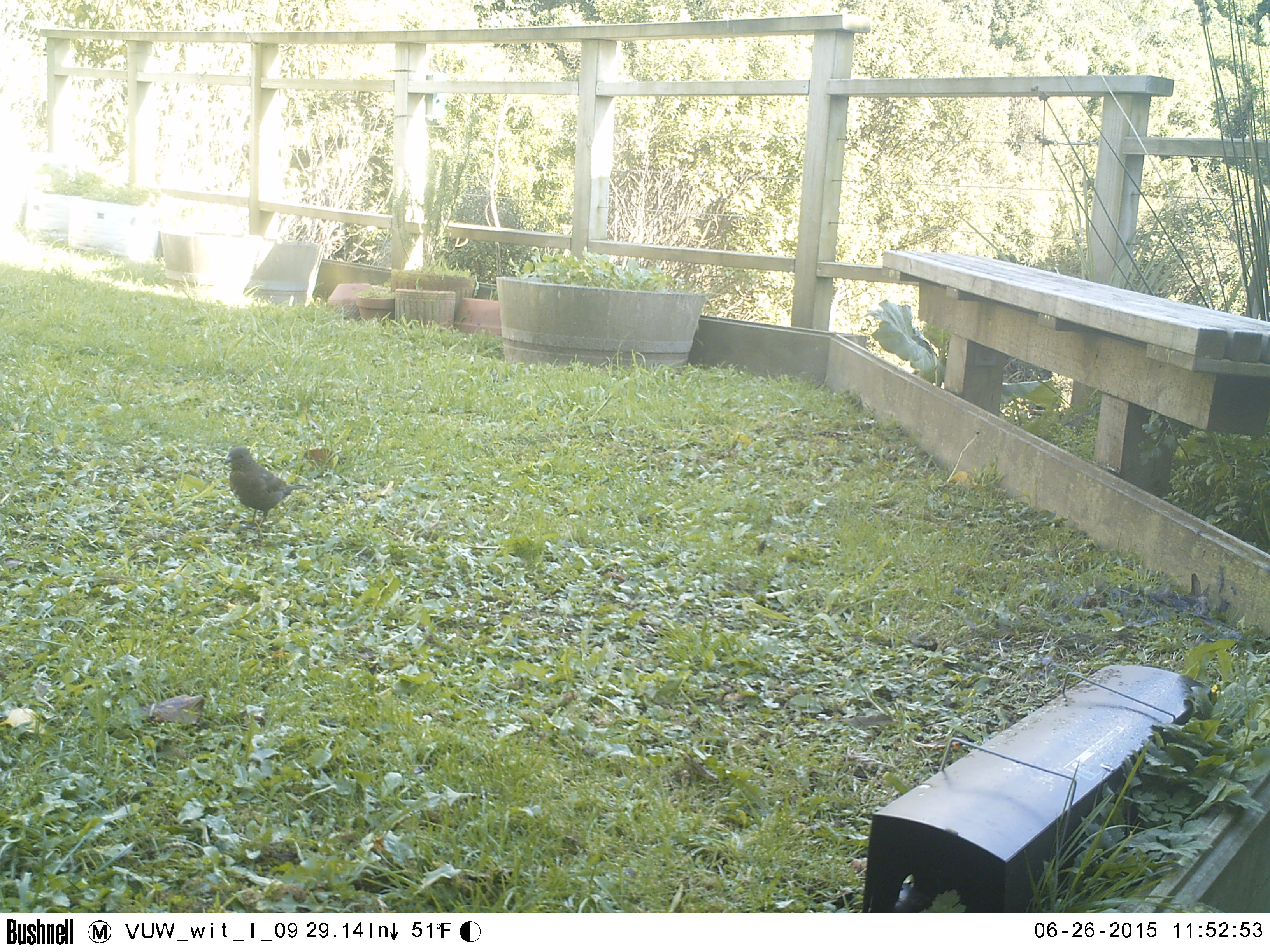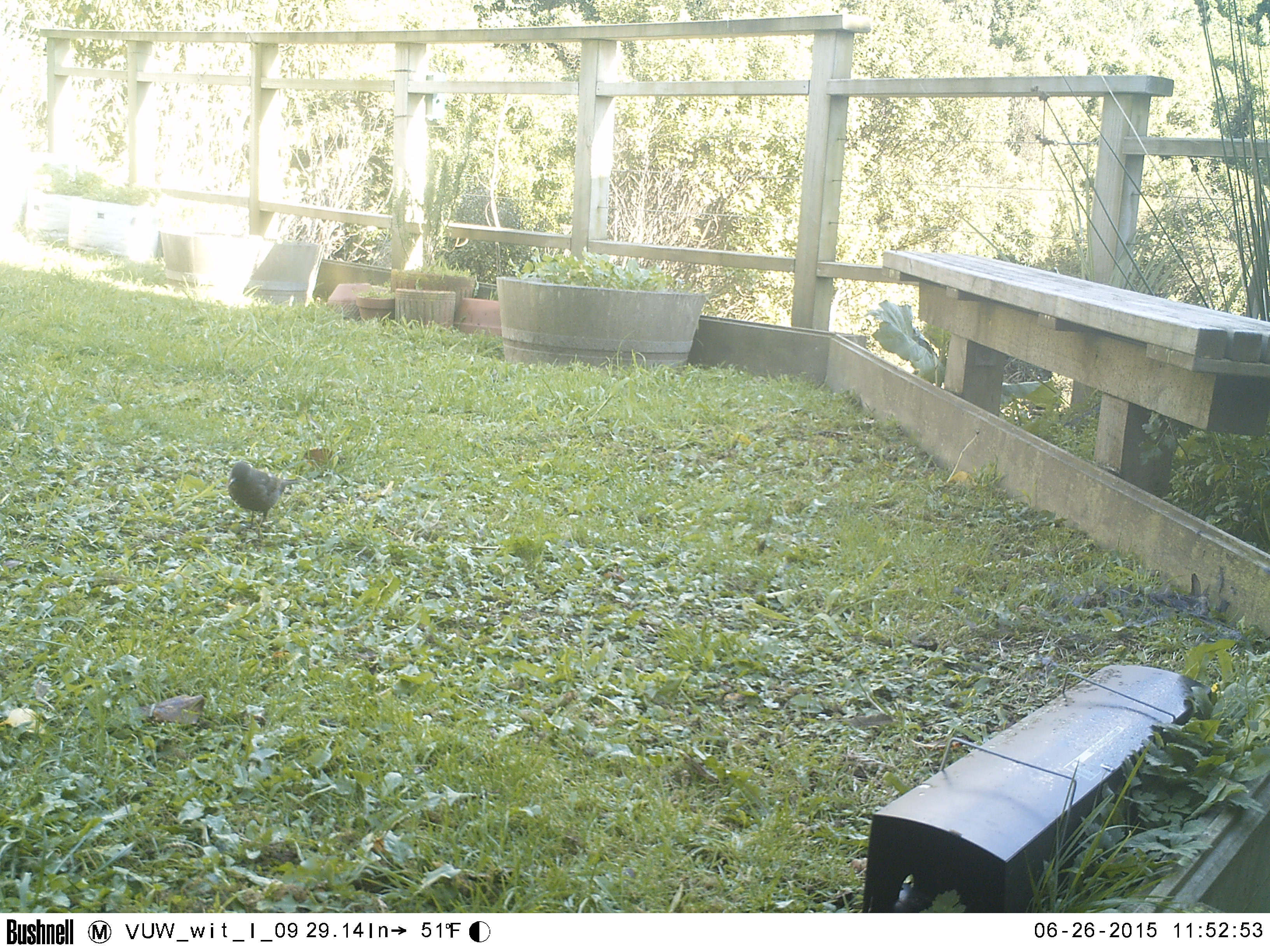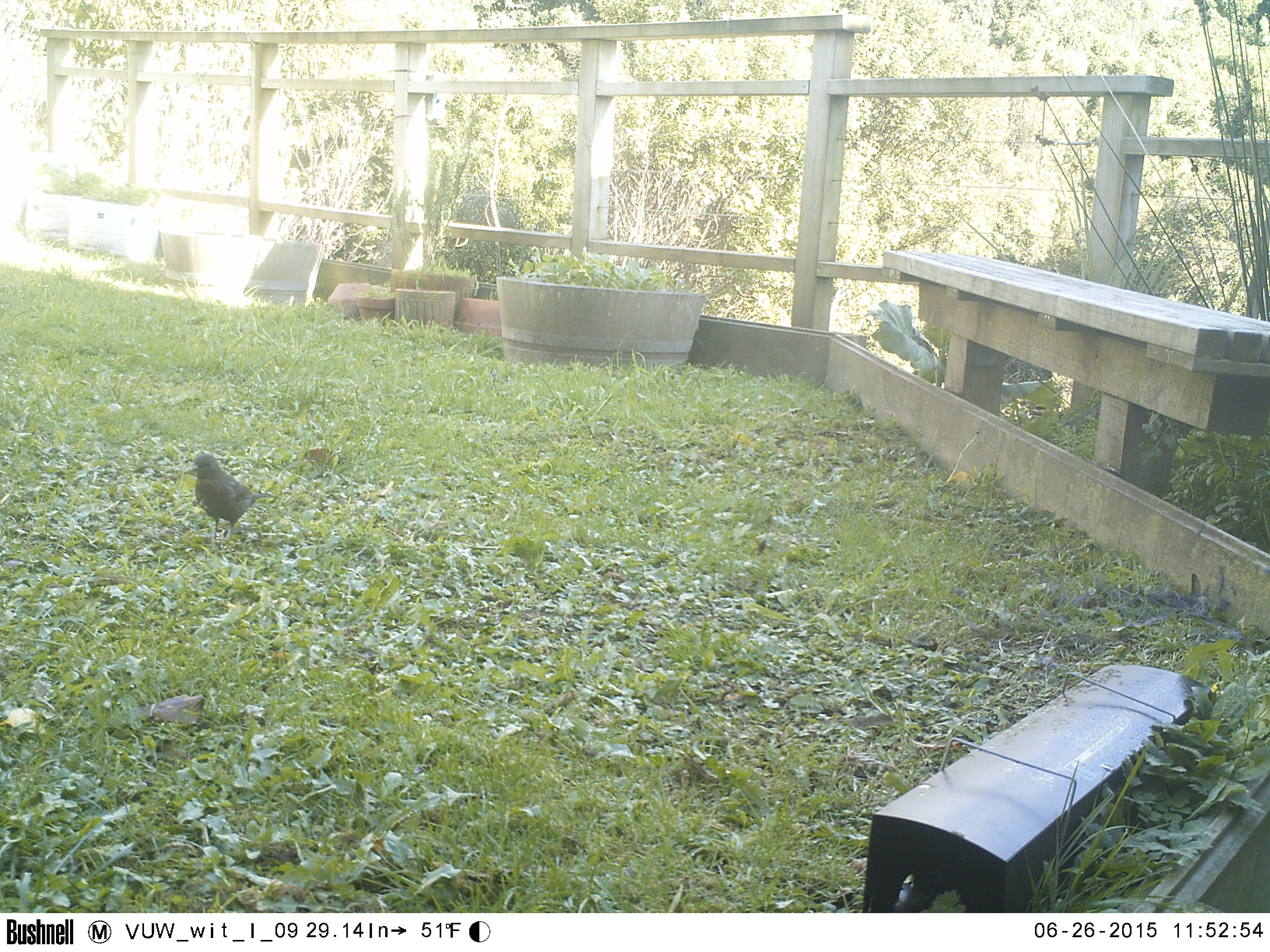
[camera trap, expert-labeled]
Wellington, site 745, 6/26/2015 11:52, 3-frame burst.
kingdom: Animalia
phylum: Chordata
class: Aves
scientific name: Aves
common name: bird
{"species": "bird (Aves)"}